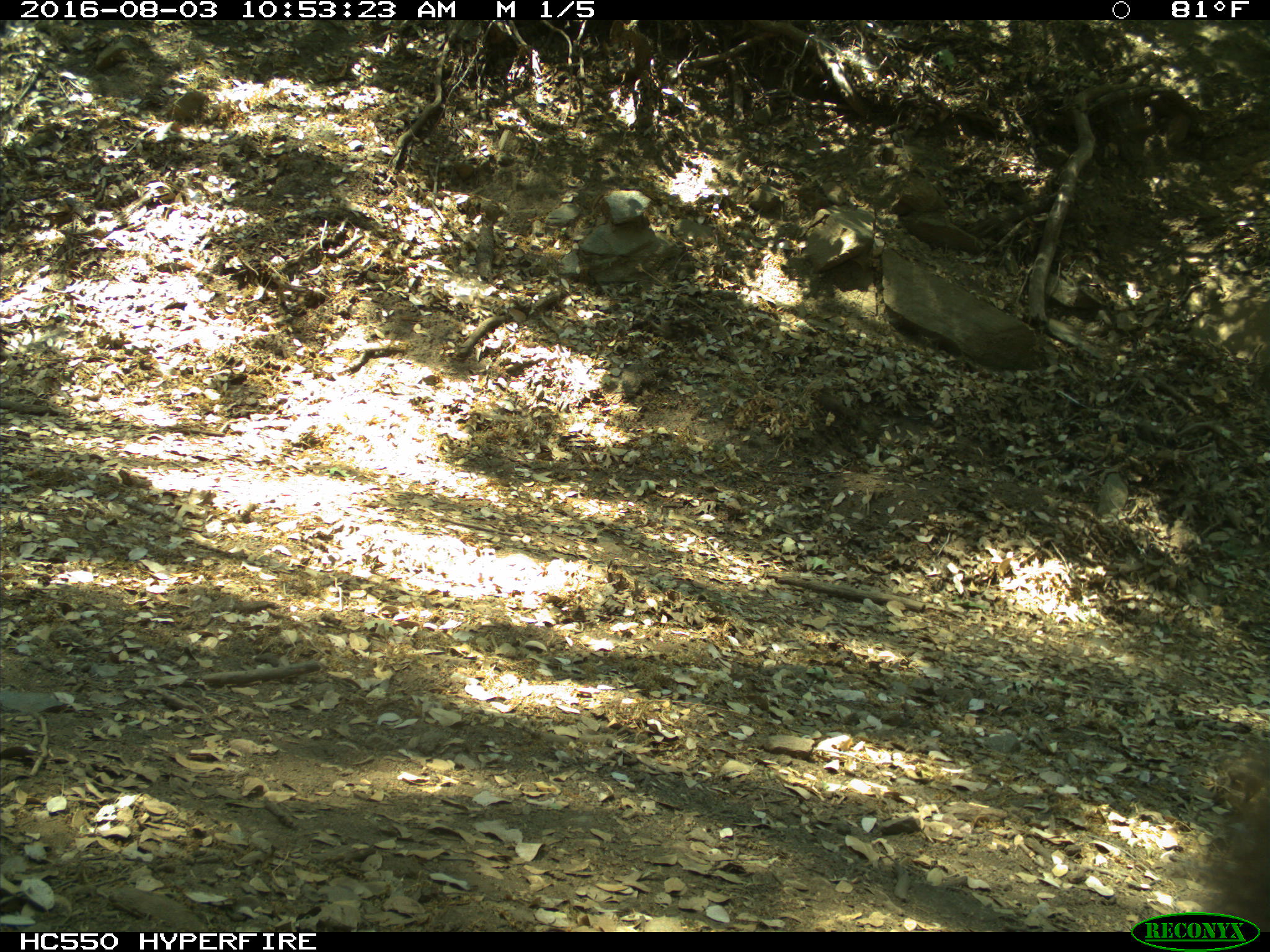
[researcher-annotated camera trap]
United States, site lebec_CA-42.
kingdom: Animalia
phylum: Chordata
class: Mammalia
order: Carnivora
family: Ursidae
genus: Ursus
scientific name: Ursus americanus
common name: american black bear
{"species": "Ursus americanus (american black bear)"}